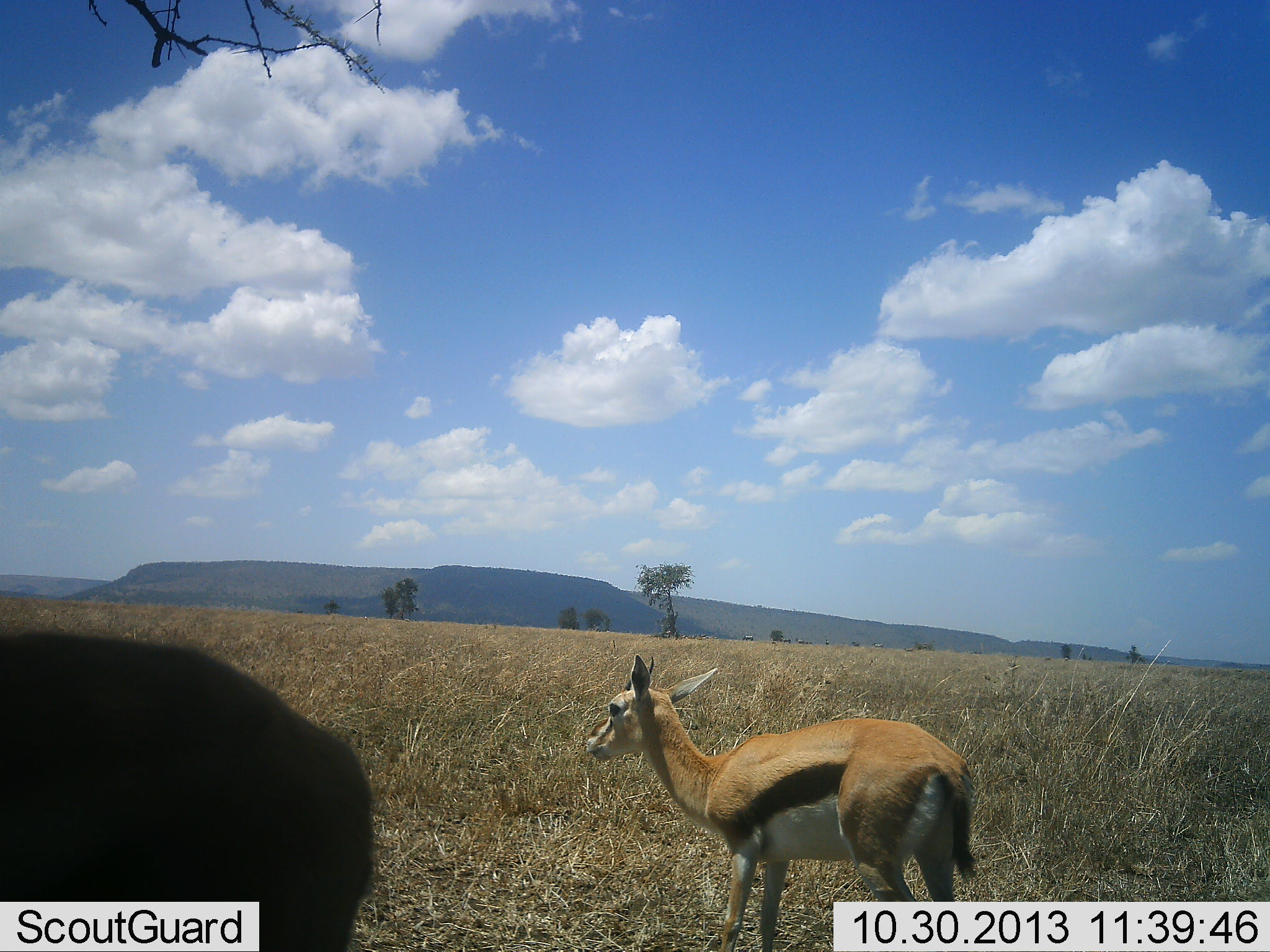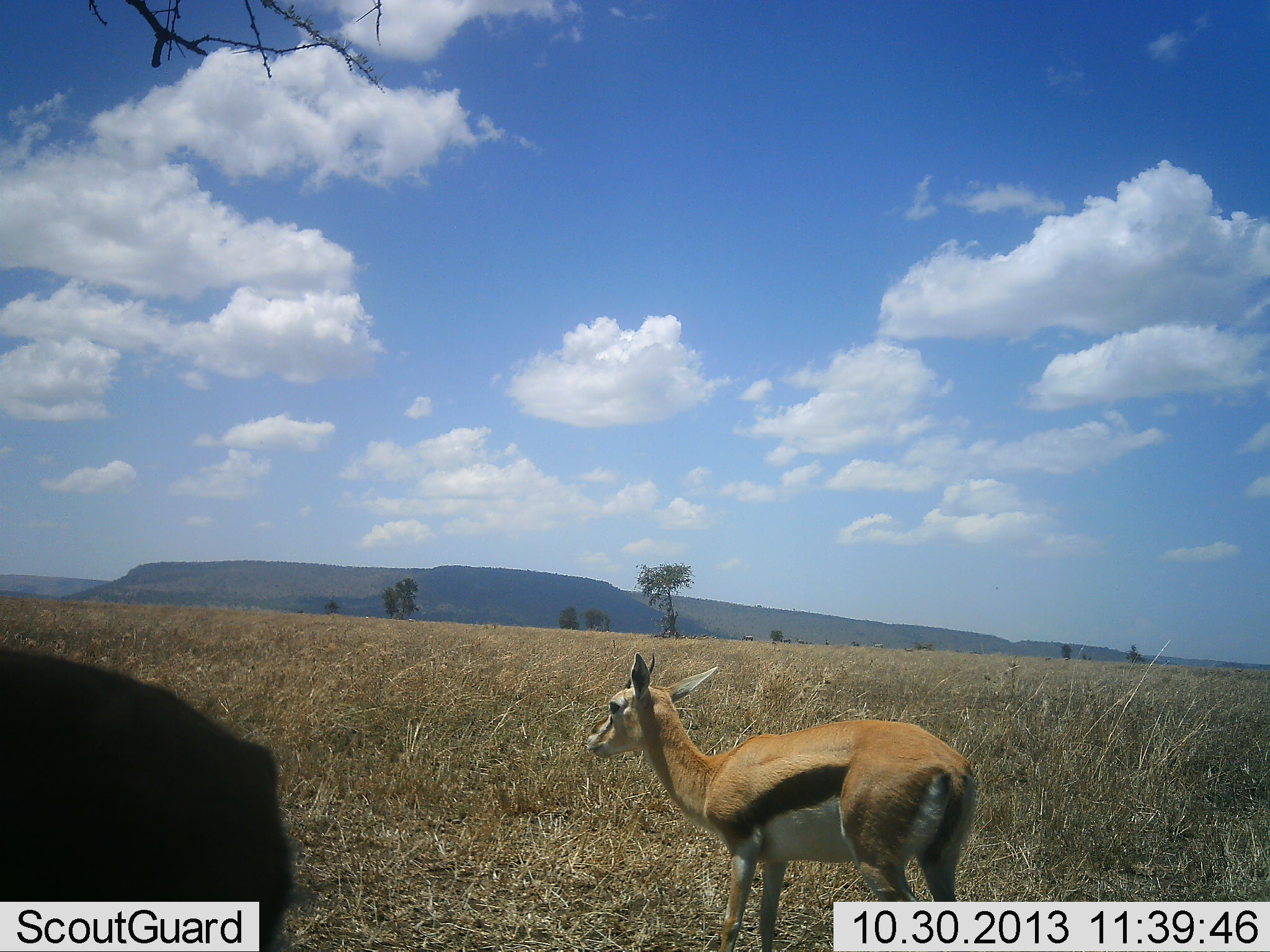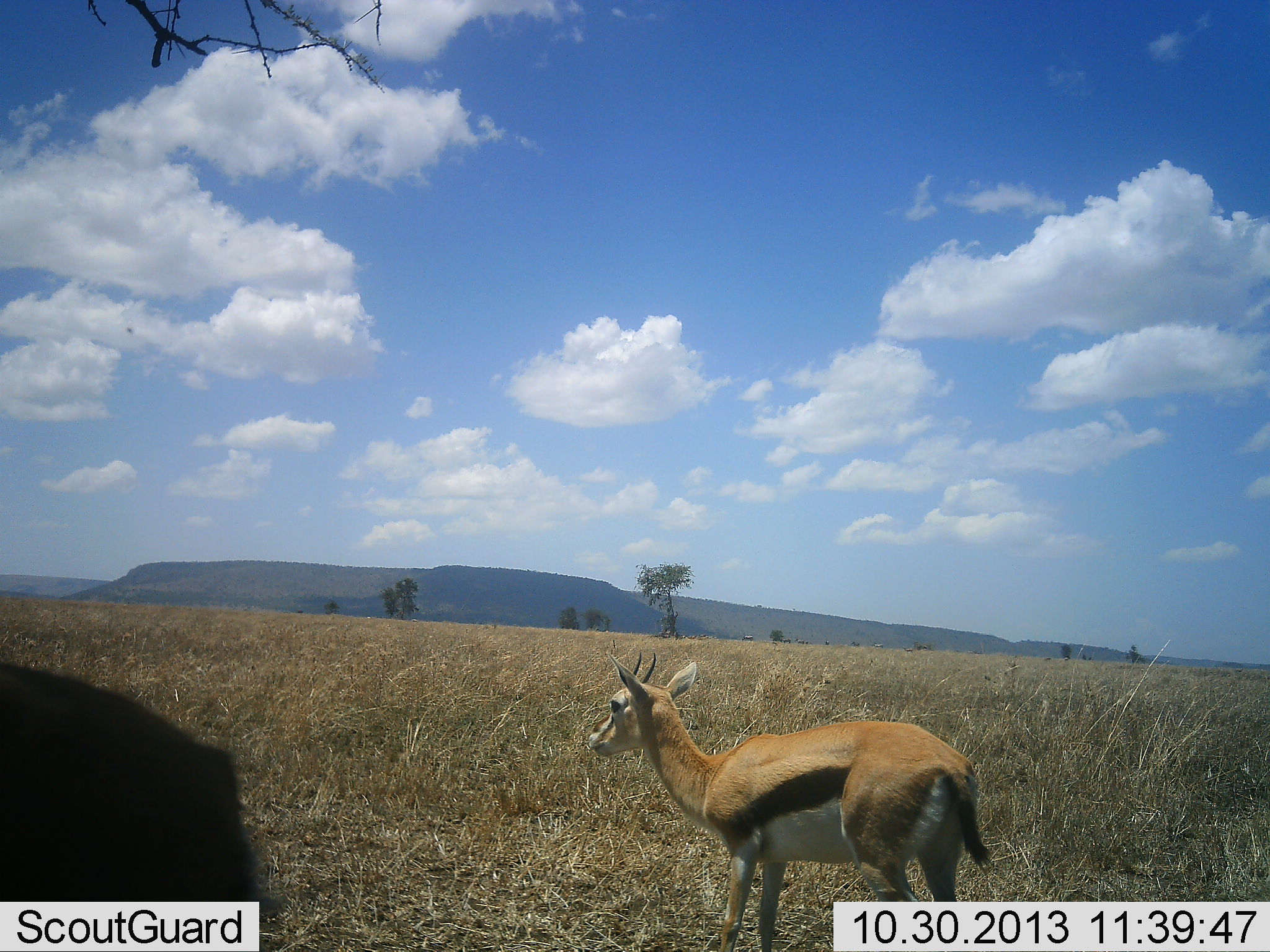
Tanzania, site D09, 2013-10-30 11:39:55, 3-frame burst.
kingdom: Animalia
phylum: Chordata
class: Mammalia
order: Artiodactyla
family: Bovidae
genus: Eudorcas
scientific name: Eudorcas thomsonii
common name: thomson's gazelle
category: gazellethomsons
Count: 2.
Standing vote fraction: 91%.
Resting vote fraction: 3%.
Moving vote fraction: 16%.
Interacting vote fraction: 0%.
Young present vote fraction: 0%.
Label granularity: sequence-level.